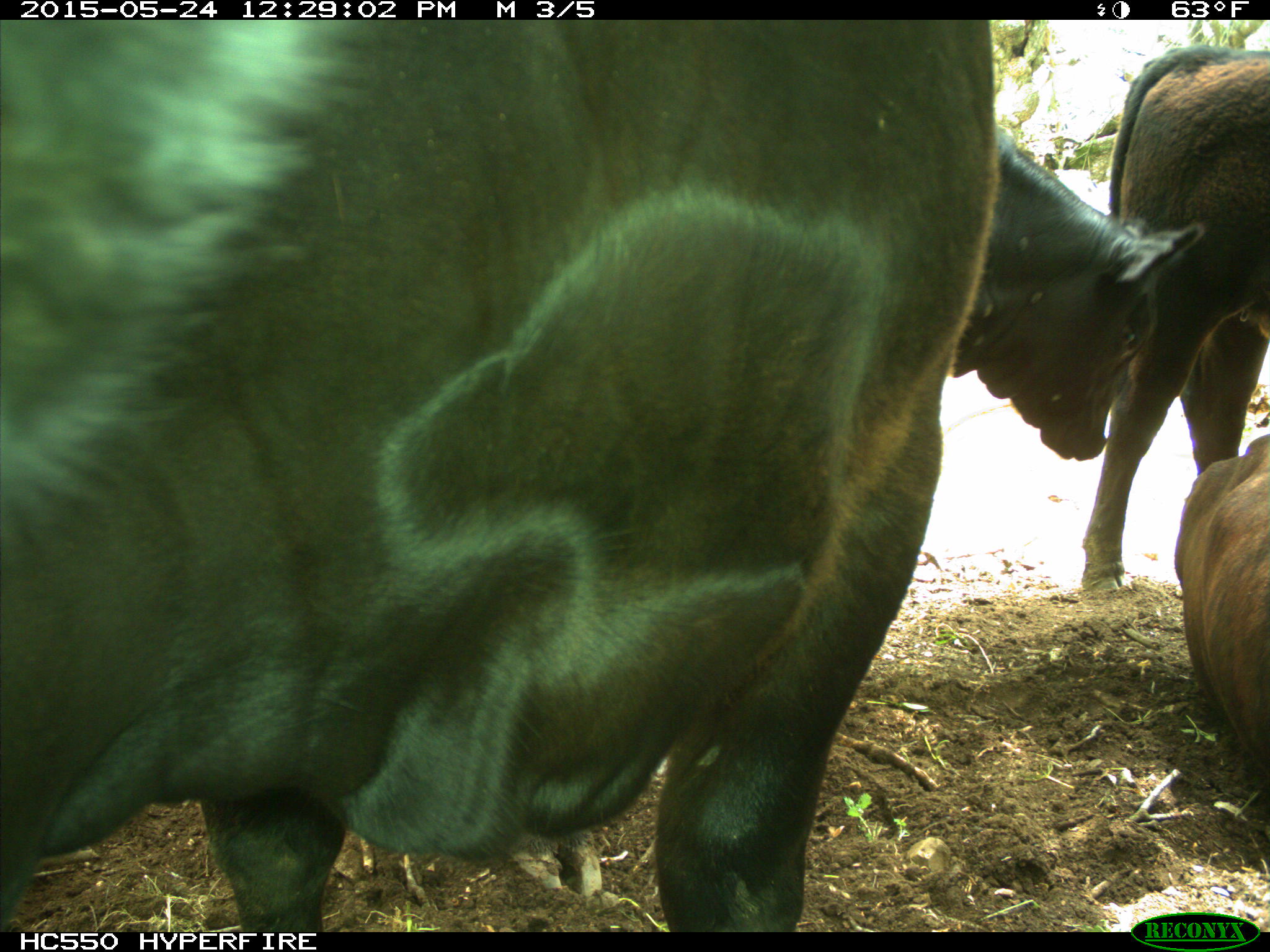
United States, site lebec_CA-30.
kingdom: Animalia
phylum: Chordata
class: Mammalia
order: Artiodactyla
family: Bovidae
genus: Bos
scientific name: Bos taurus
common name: domestic cow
Bos taurus (domestic cow).